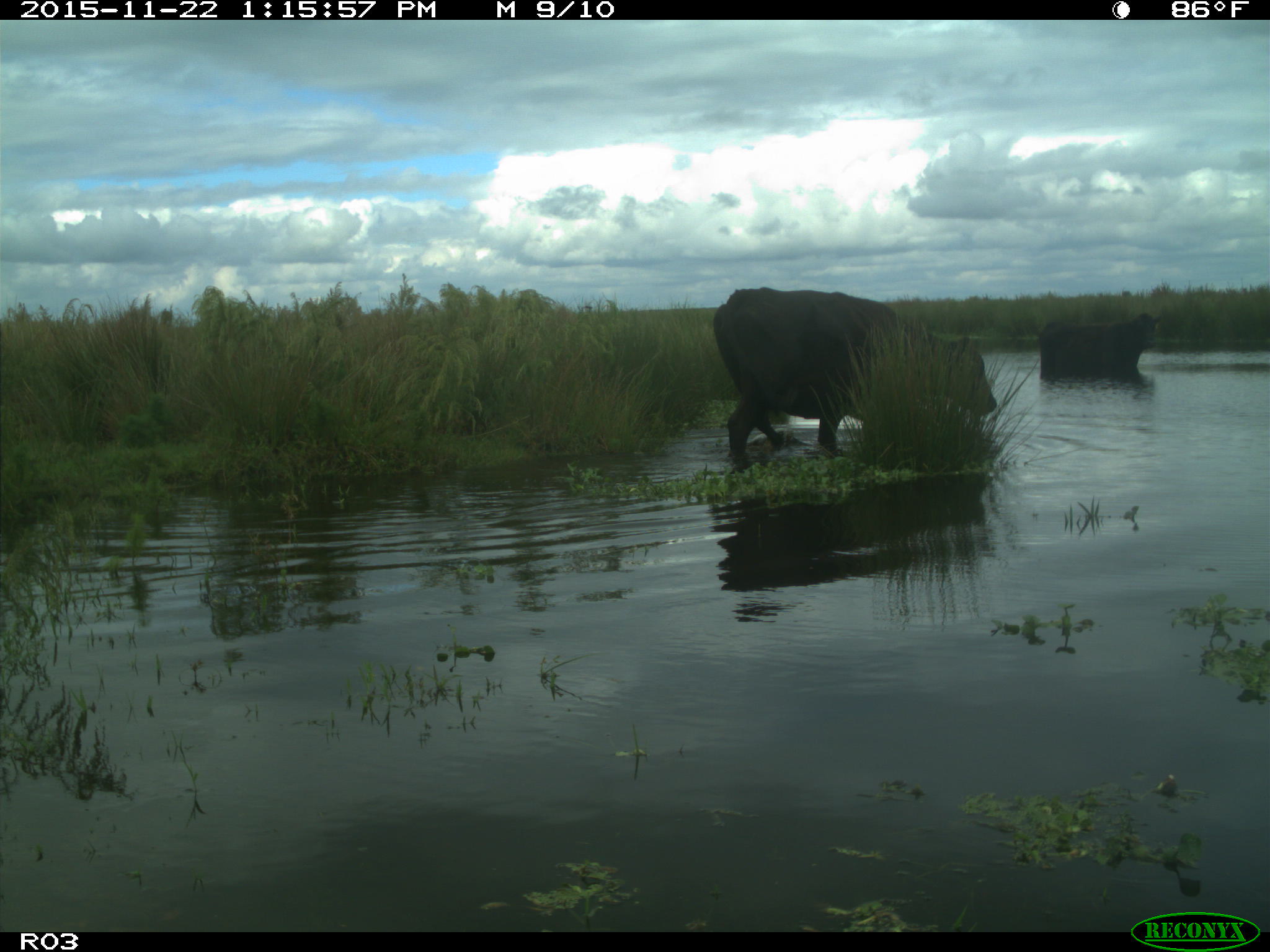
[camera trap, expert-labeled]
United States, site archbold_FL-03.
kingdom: Animalia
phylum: Chordata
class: Mammalia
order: Artiodactyla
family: Bovidae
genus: Bos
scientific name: Bos taurus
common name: domestic cow